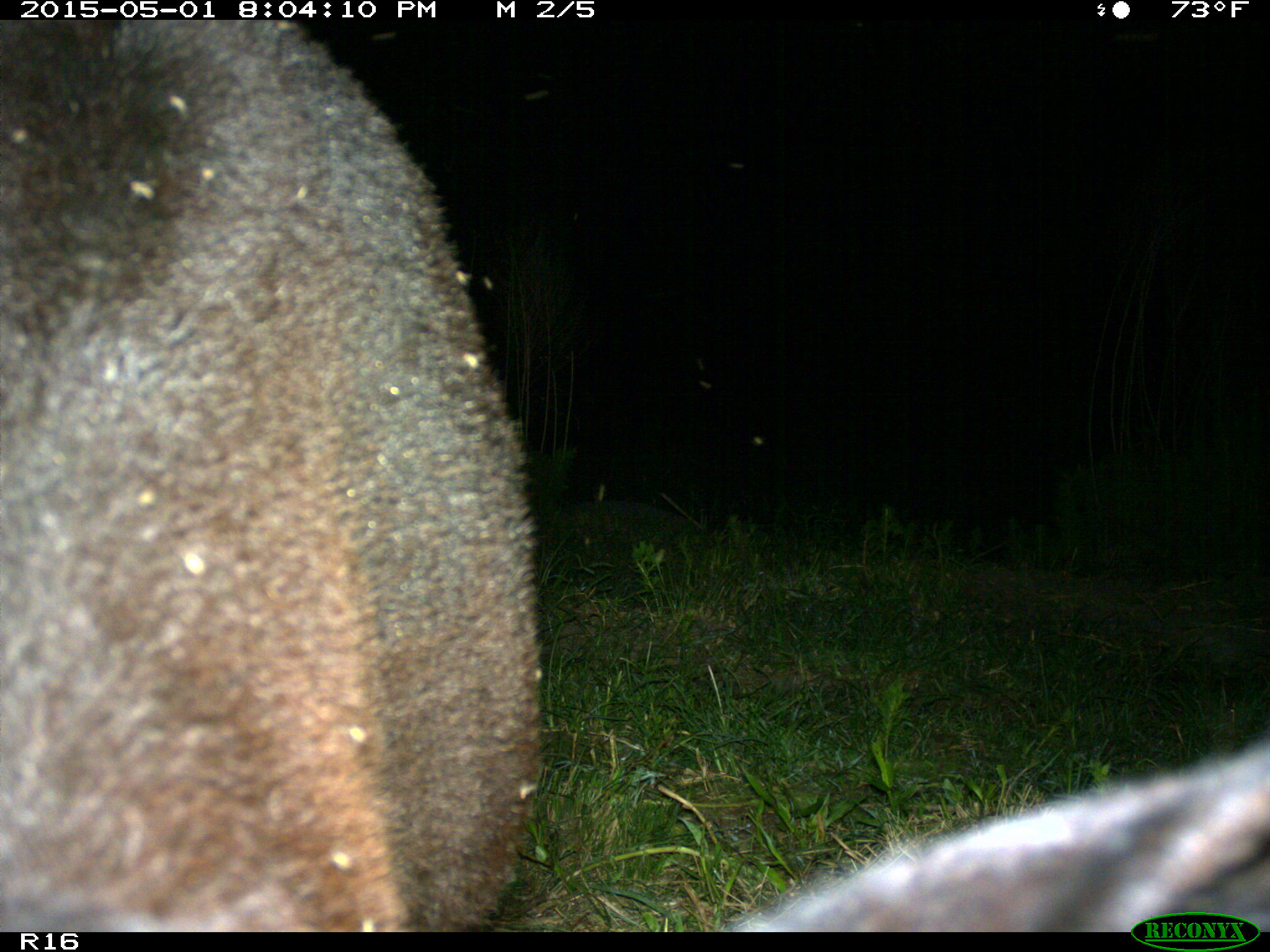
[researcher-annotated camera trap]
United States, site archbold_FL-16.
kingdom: Animalia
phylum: Chordata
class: Mammalia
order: Artiodactyla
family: Bovidae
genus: Bos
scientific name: Bos taurus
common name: domestic cow